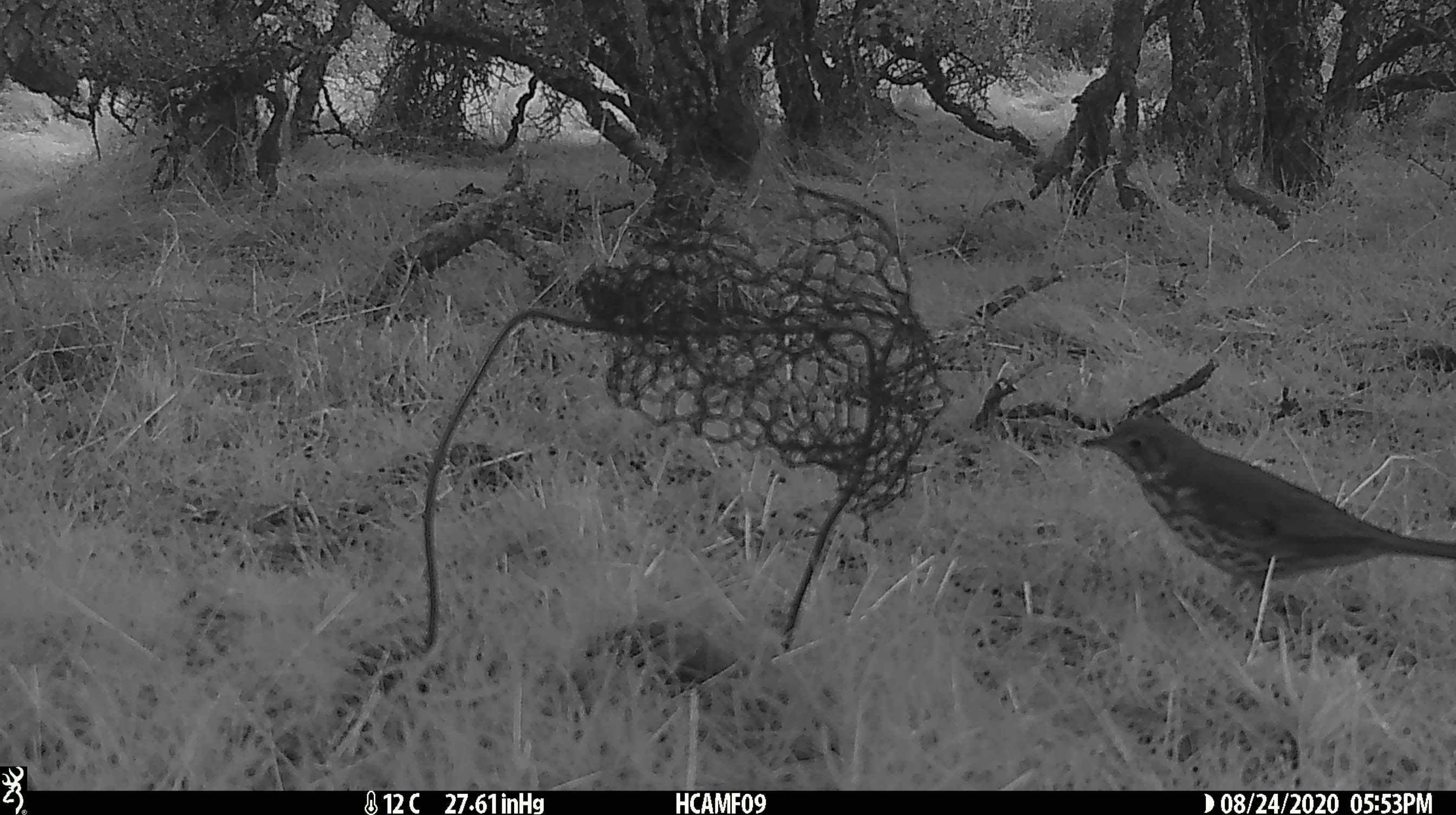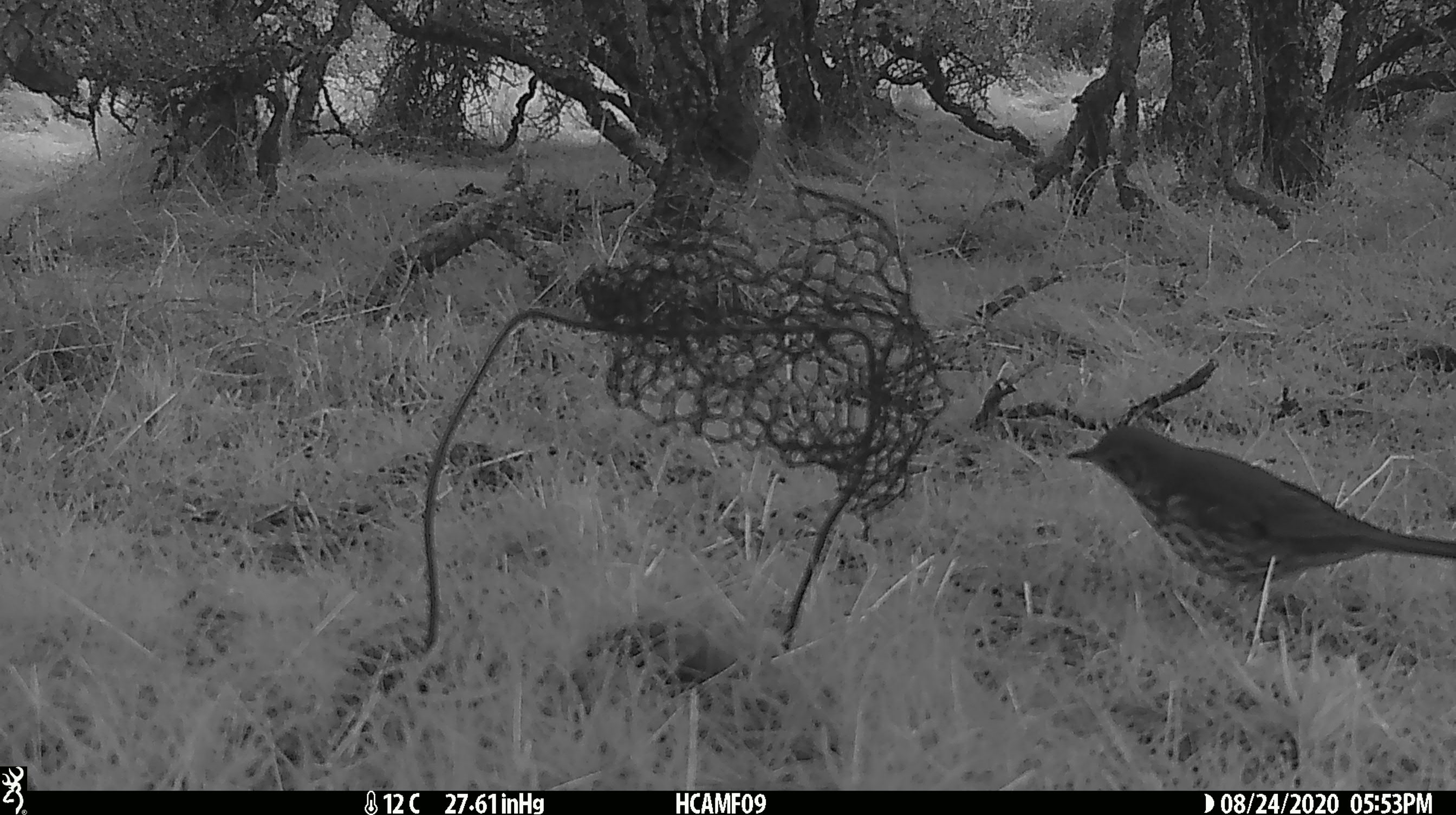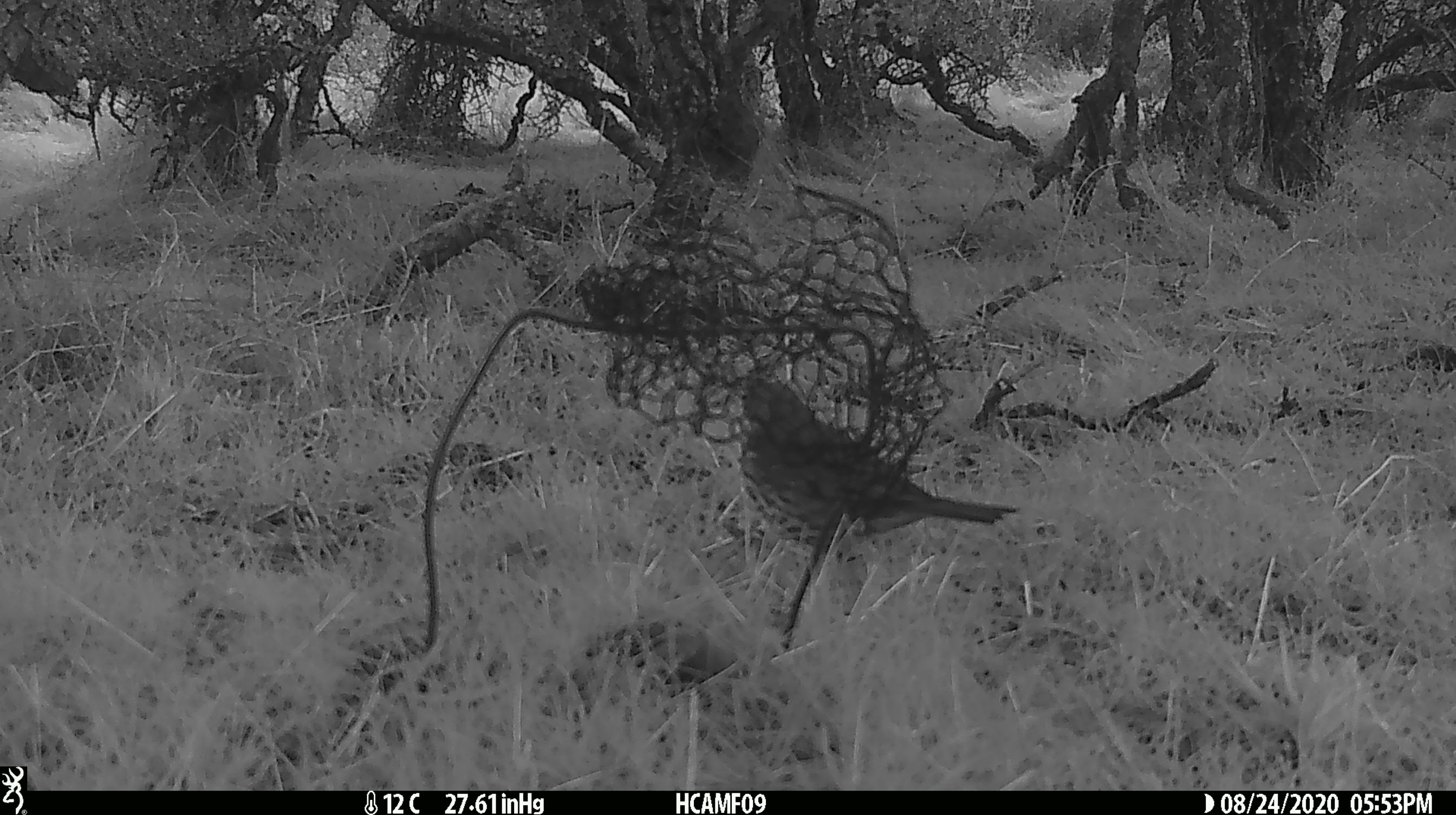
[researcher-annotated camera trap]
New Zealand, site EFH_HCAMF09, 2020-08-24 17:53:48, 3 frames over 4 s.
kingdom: Animalia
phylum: Chordata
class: Aves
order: Passeriformes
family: Turdidae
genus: Turdus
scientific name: Turdus philomelos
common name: song thrush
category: thrush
Thrush (song thrush) (Turdus philomelos).